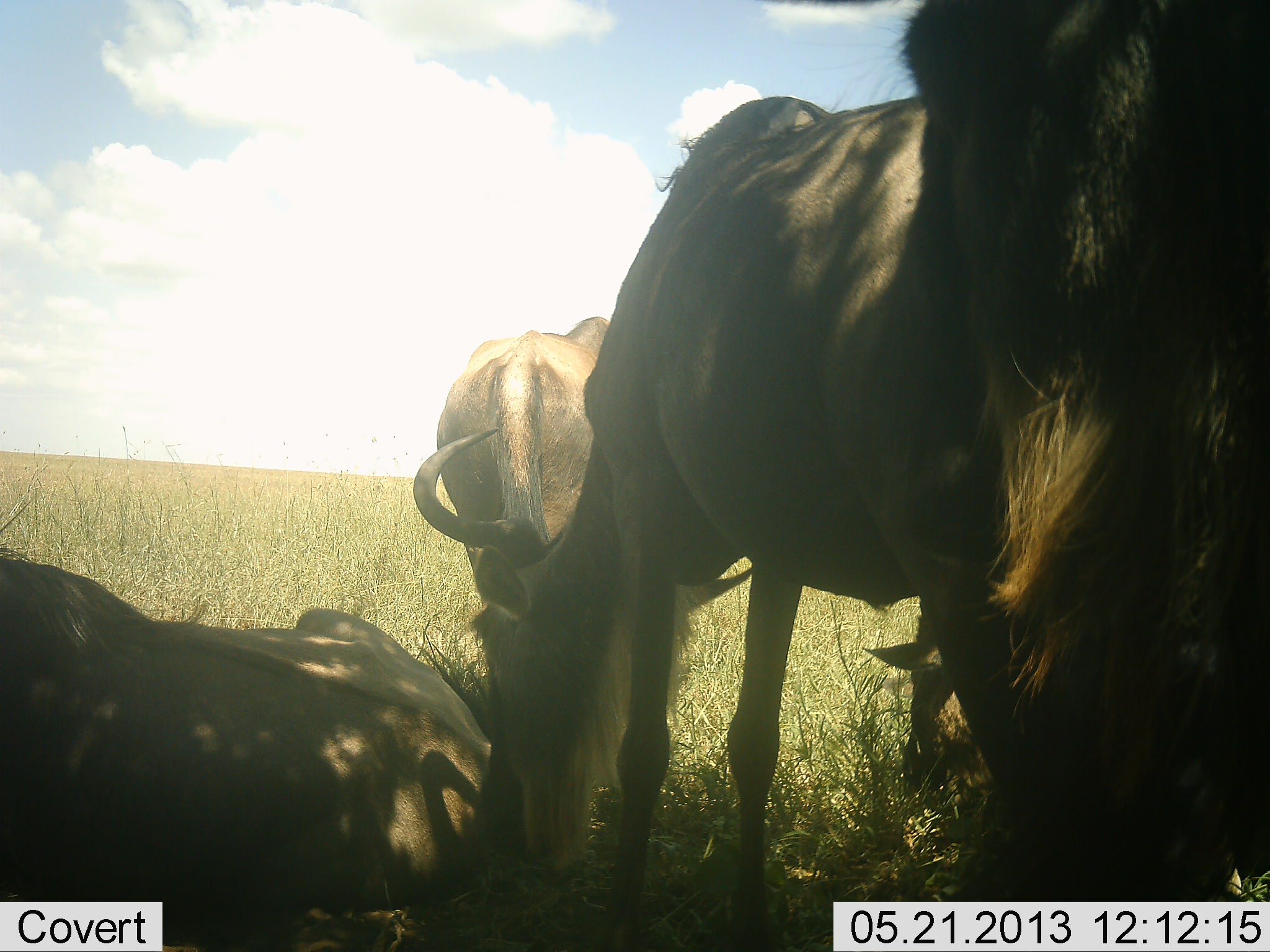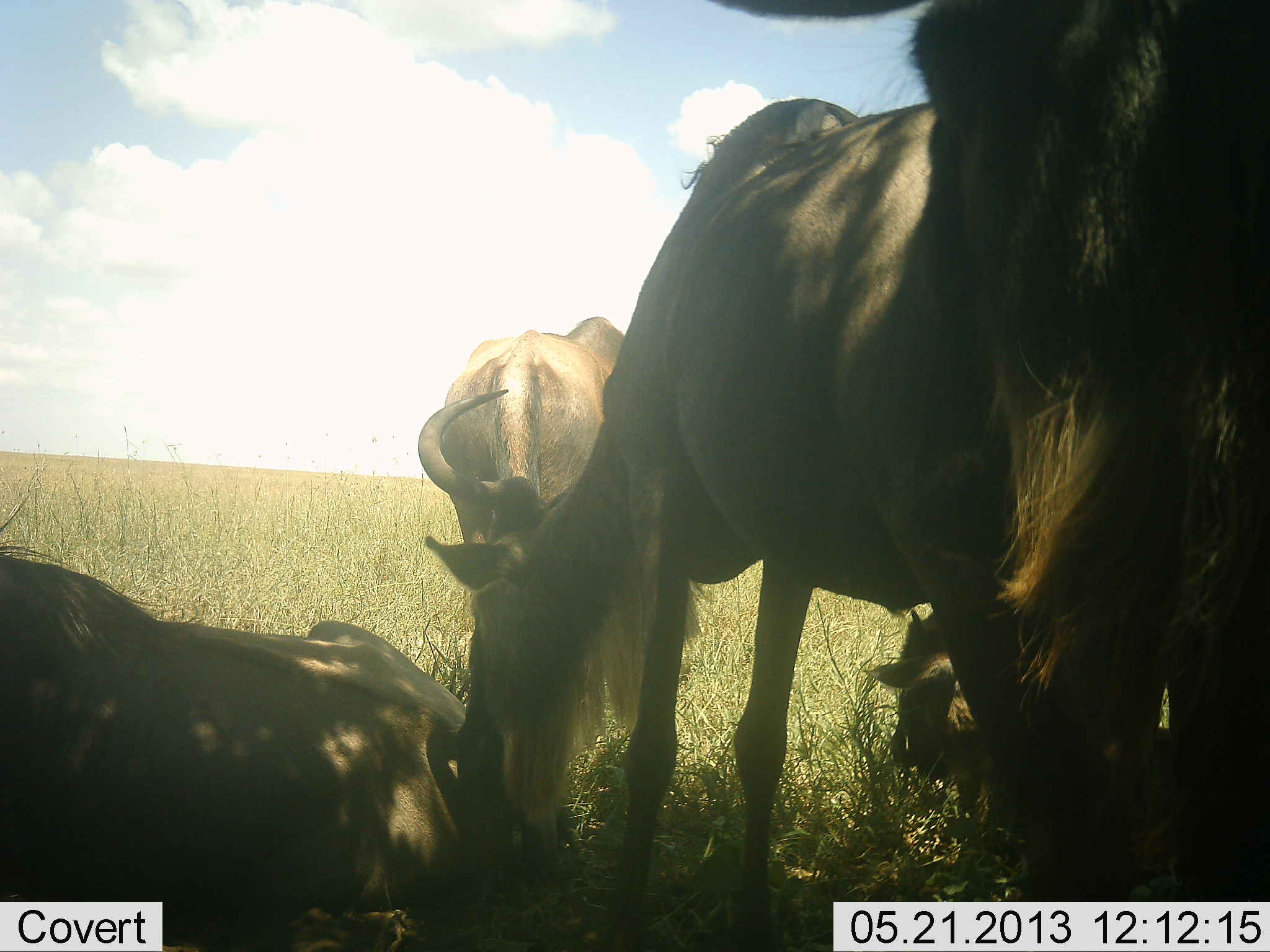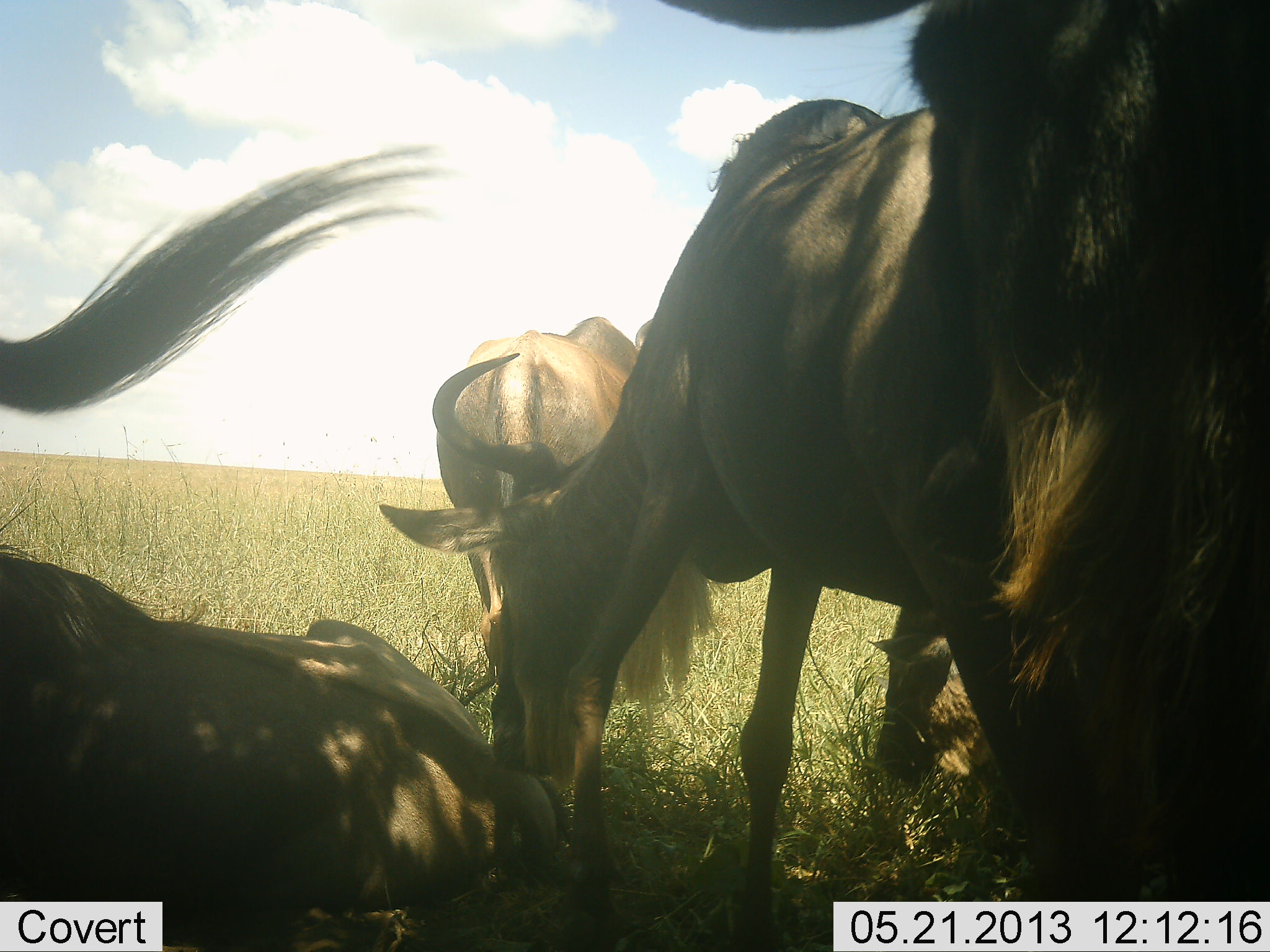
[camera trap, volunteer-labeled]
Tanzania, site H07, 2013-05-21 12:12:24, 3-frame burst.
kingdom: Animalia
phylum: Chordata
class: Mammalia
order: Artiodactyla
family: Bovidae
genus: Connochaetes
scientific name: Connochaetes taurinus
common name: blue wildebeest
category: wildebeest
Wildebeest (blue wildebeest) (Connochaetes taurinus), count 5. Behavior (volunteer vote fractions): standing 70%, resting 80%, moving 0%, interacting 10%. Young present (vote fraction): 20%. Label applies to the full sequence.